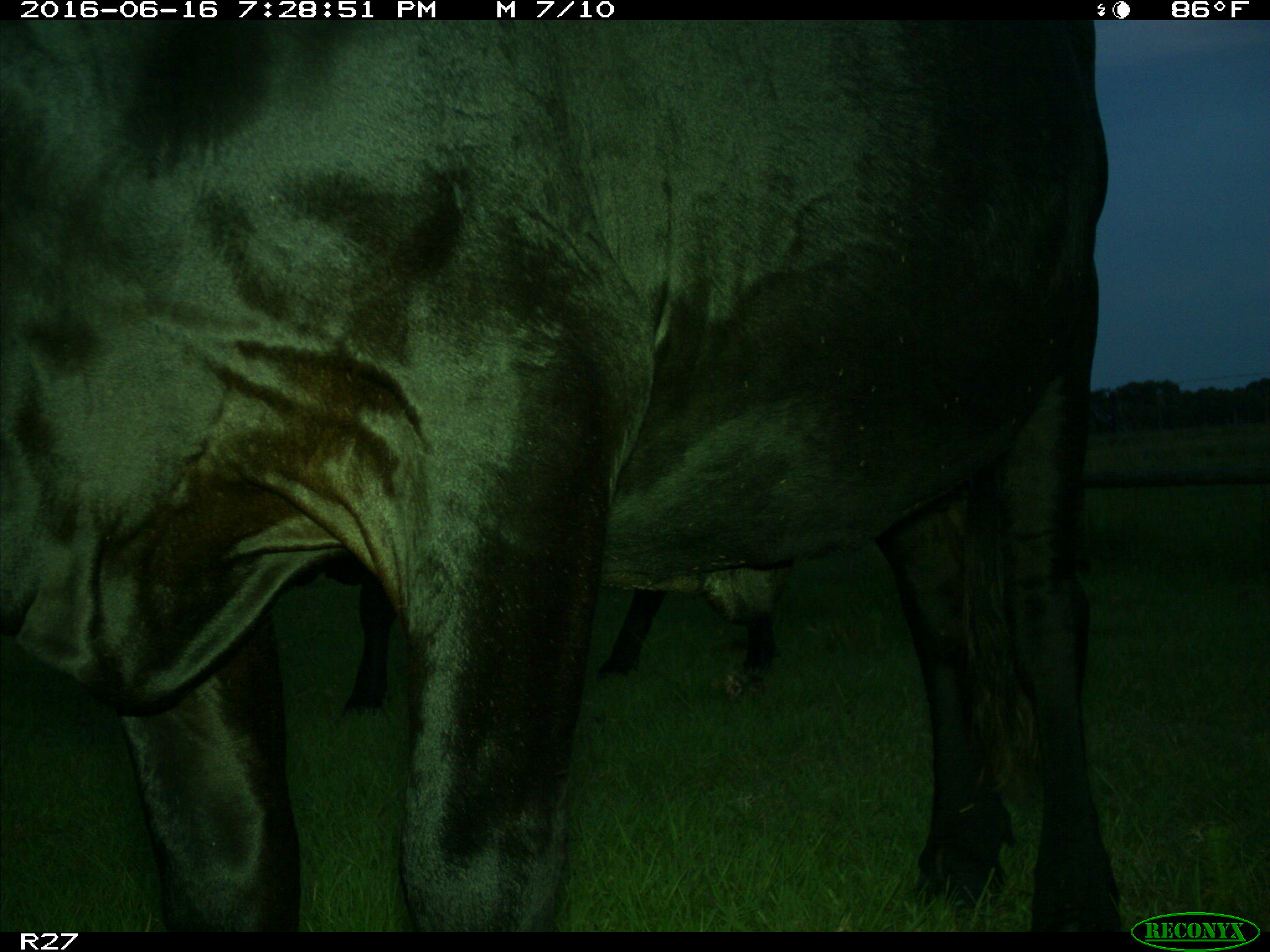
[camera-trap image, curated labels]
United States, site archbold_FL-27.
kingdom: Animalia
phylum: Chordata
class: Mammalia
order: Artiodactyla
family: Bovidae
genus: Bos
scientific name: Bos taurus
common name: domestic cow